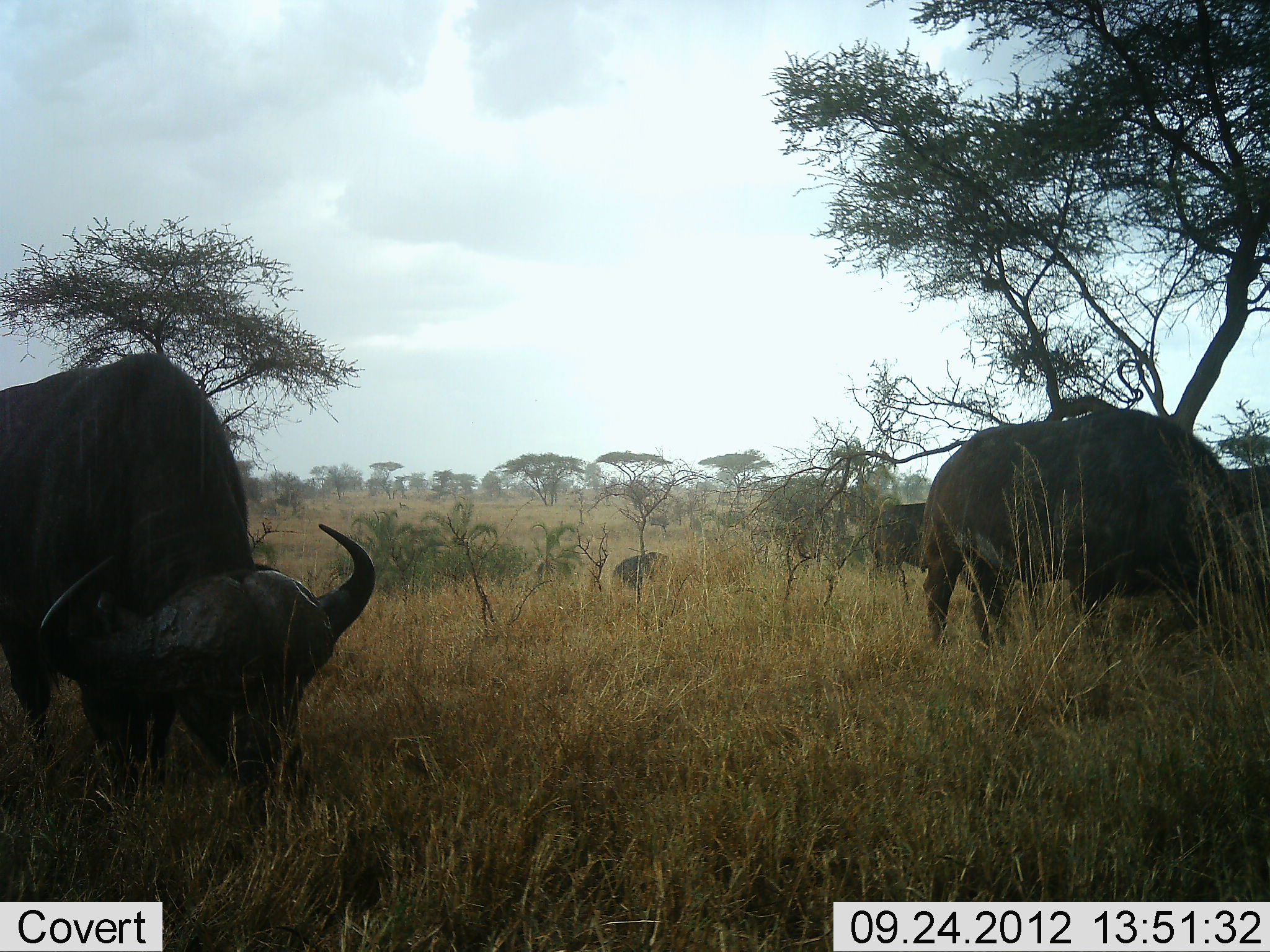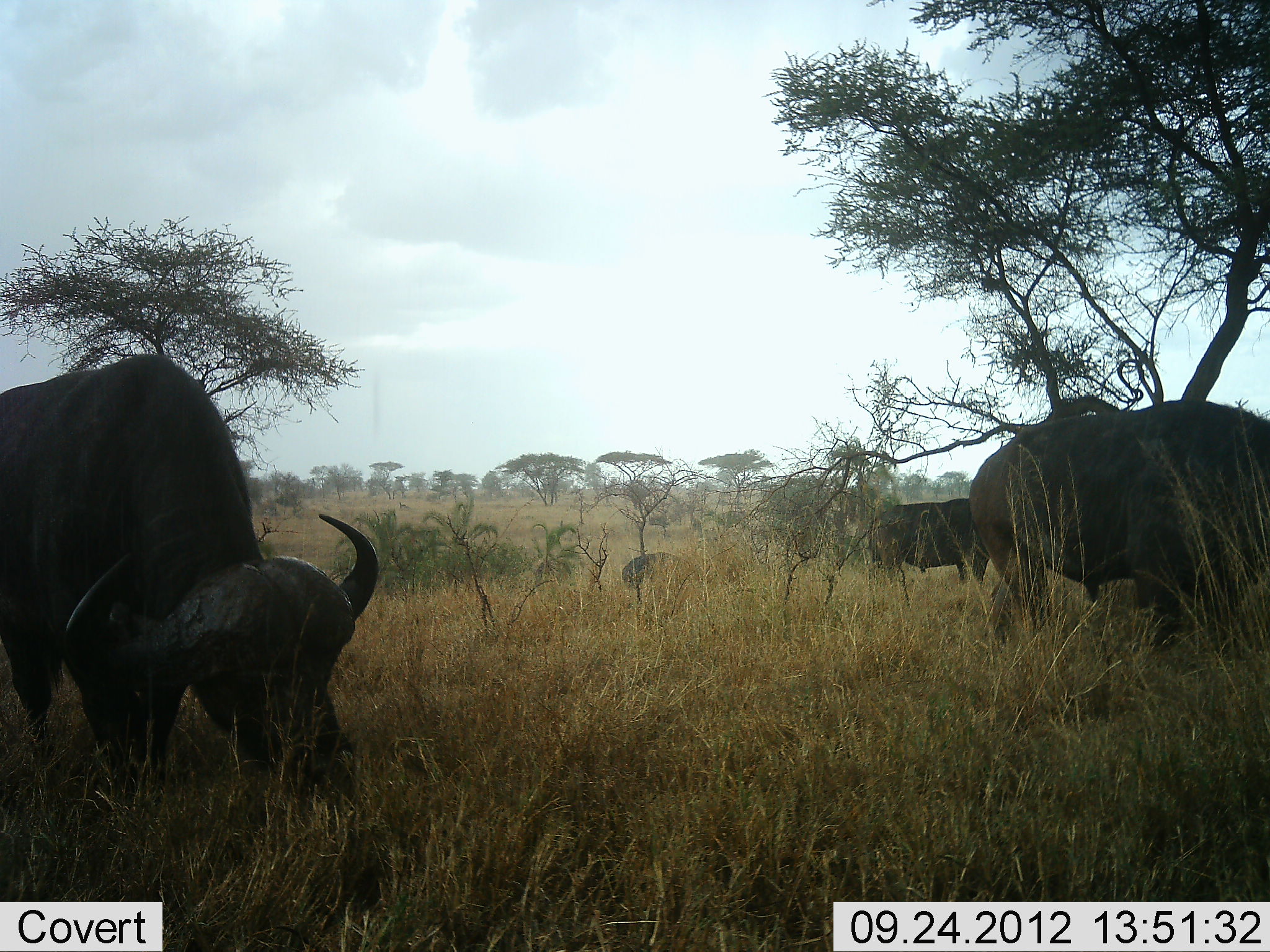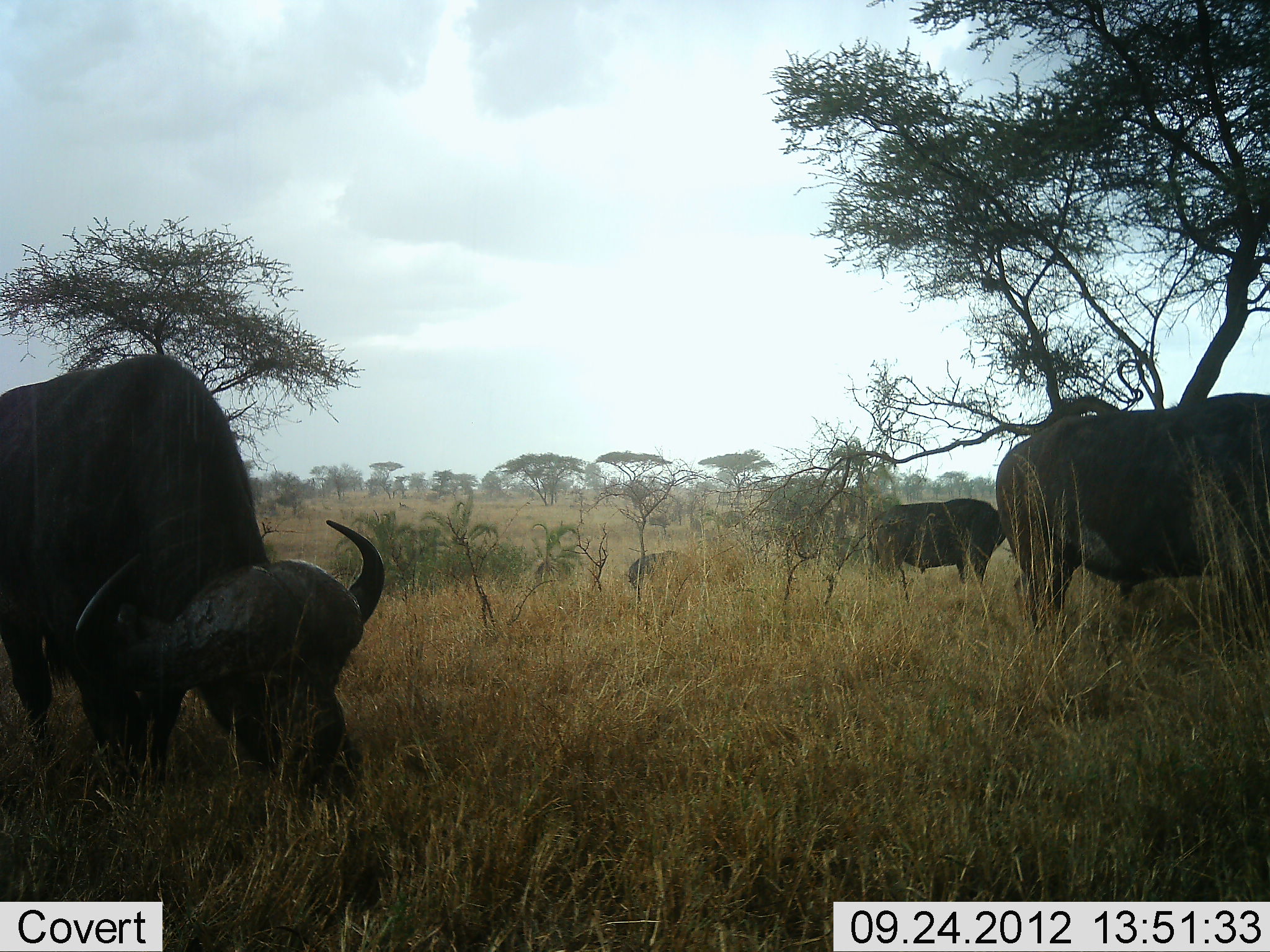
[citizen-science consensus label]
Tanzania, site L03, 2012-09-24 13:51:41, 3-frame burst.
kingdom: Animalia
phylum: Chordata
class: Mammalia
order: Artiodactyla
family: Bovidae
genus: Syncerus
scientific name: Syncerus caffer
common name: cape buffalo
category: buffalo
Buffalo (cape buffalo) (Syncerus caffer), count 4. Behavior (volunteer vote fractions): standing 30%, resting 0%, moving 30%, interacting 0%. Young present (vote fraction): 0%. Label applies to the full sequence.